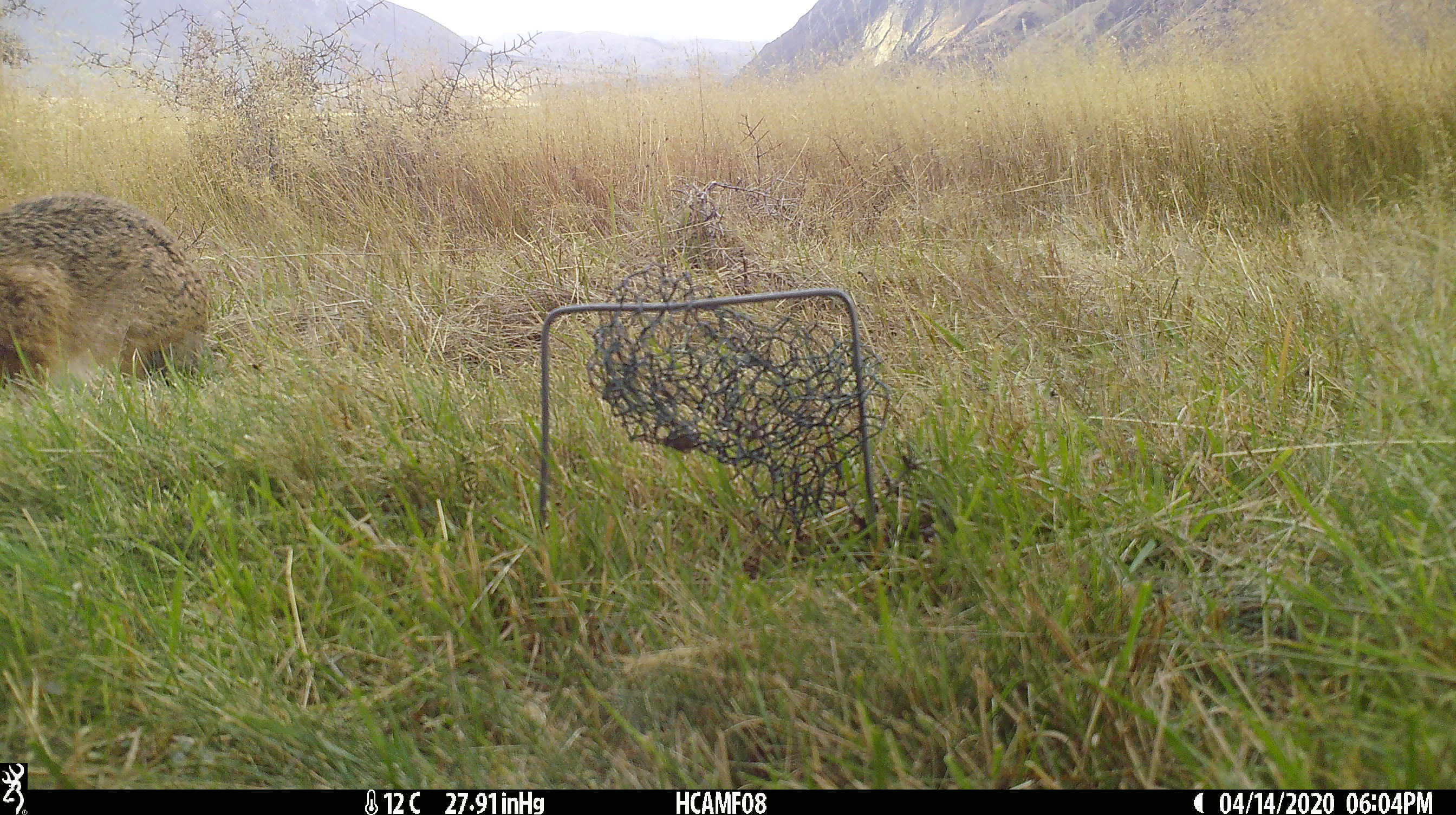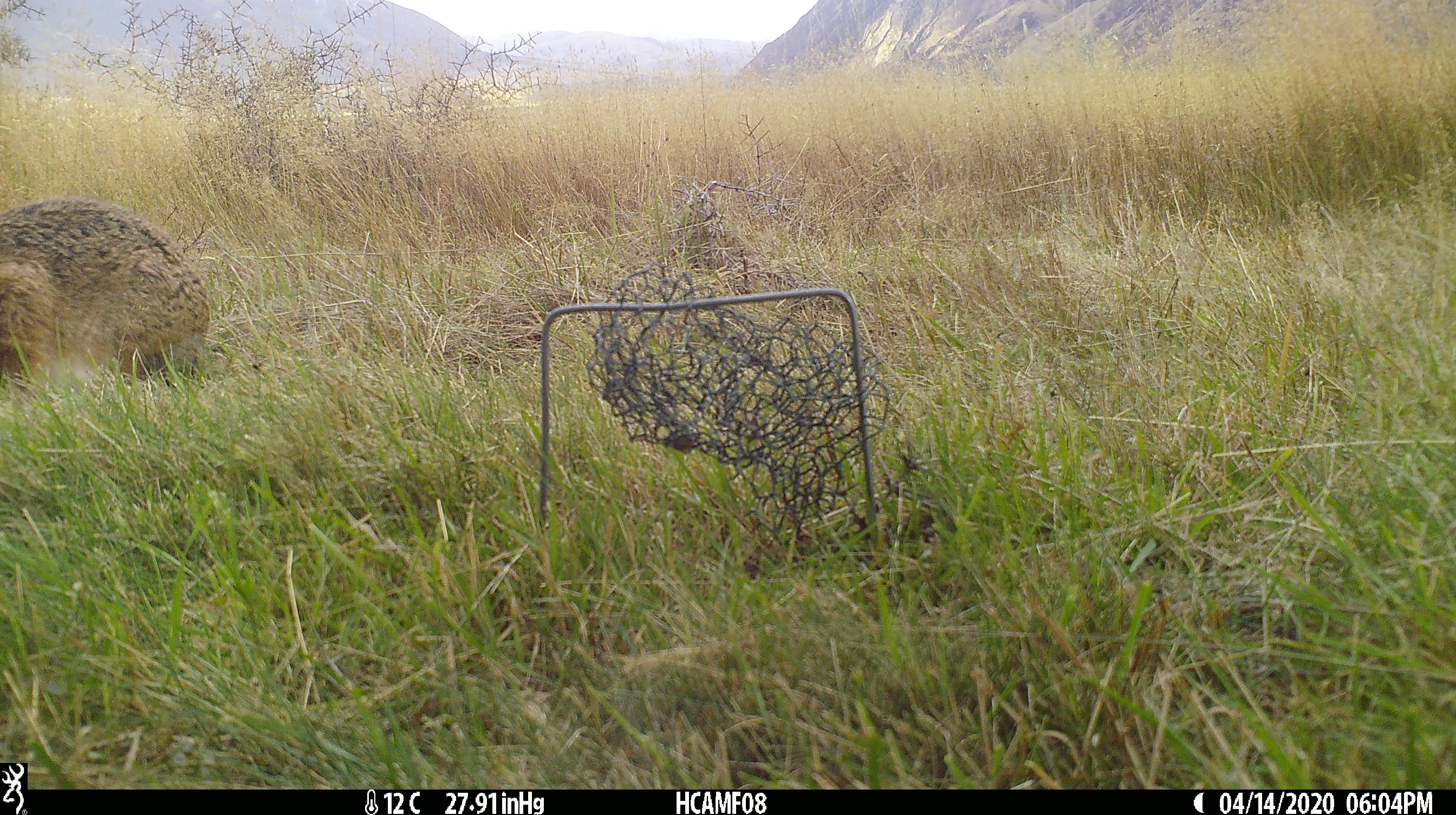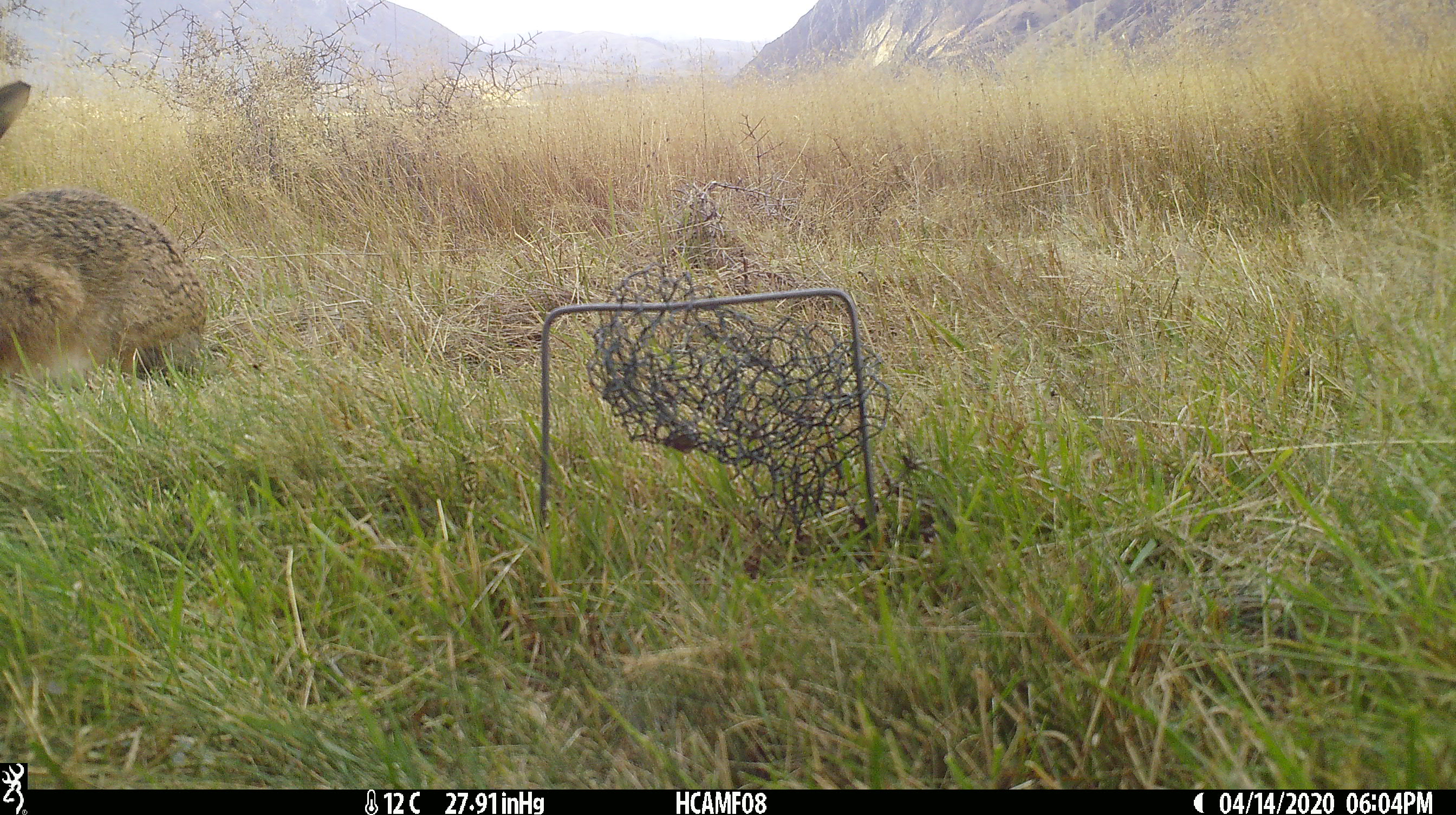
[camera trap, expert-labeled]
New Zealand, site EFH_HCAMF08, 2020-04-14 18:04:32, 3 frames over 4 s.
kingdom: Animalia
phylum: Chordata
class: Mammalia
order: Lagomorpha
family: Leporidae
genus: Oryctolagus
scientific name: Oryctolagus cuniculus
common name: european rabbit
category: rabbit